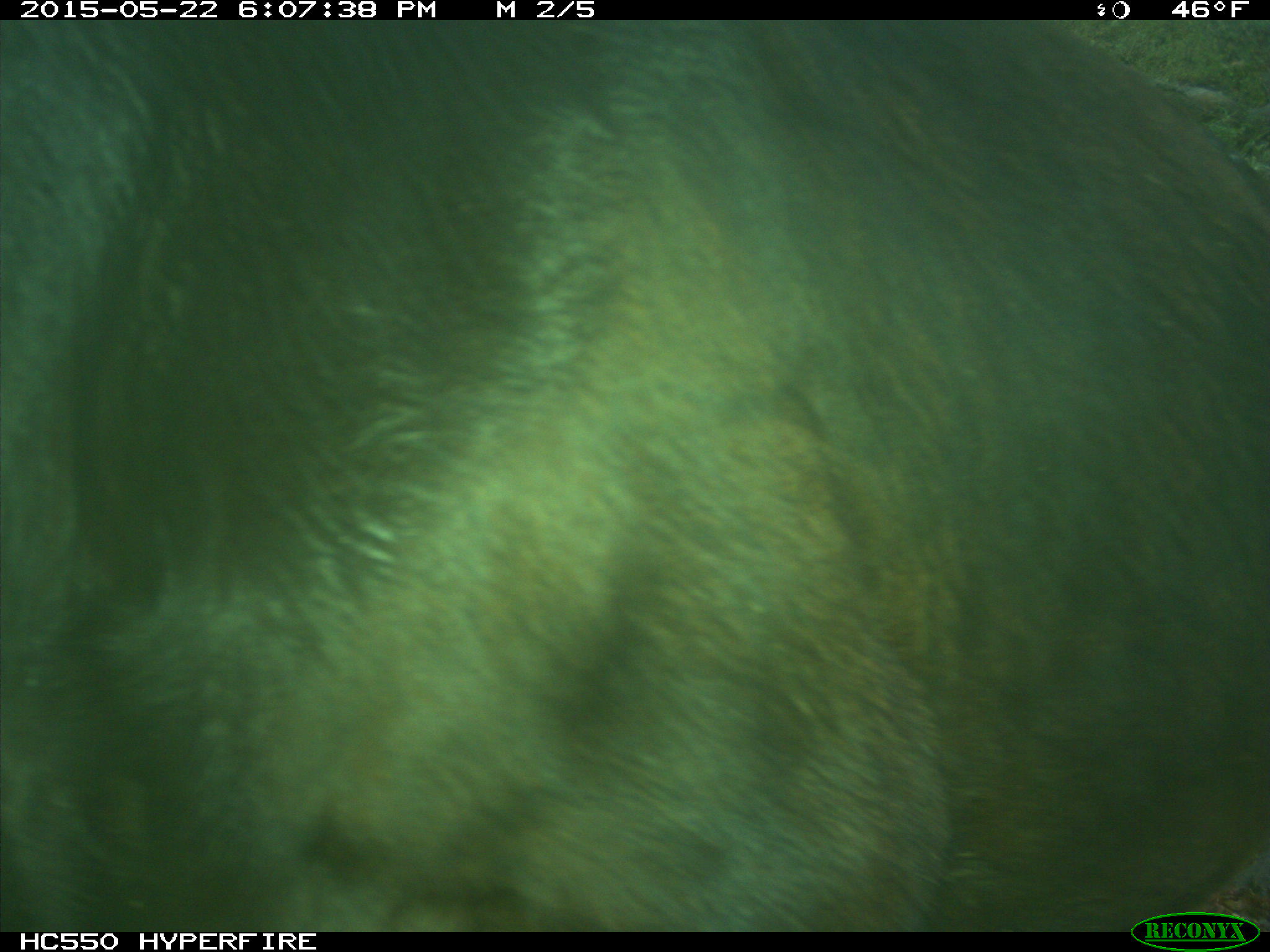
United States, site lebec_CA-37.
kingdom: Animalia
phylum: Chordata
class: Mammalia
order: Artiodactyla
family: Bovidae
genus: Bos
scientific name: Bos taurus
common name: domestic cow